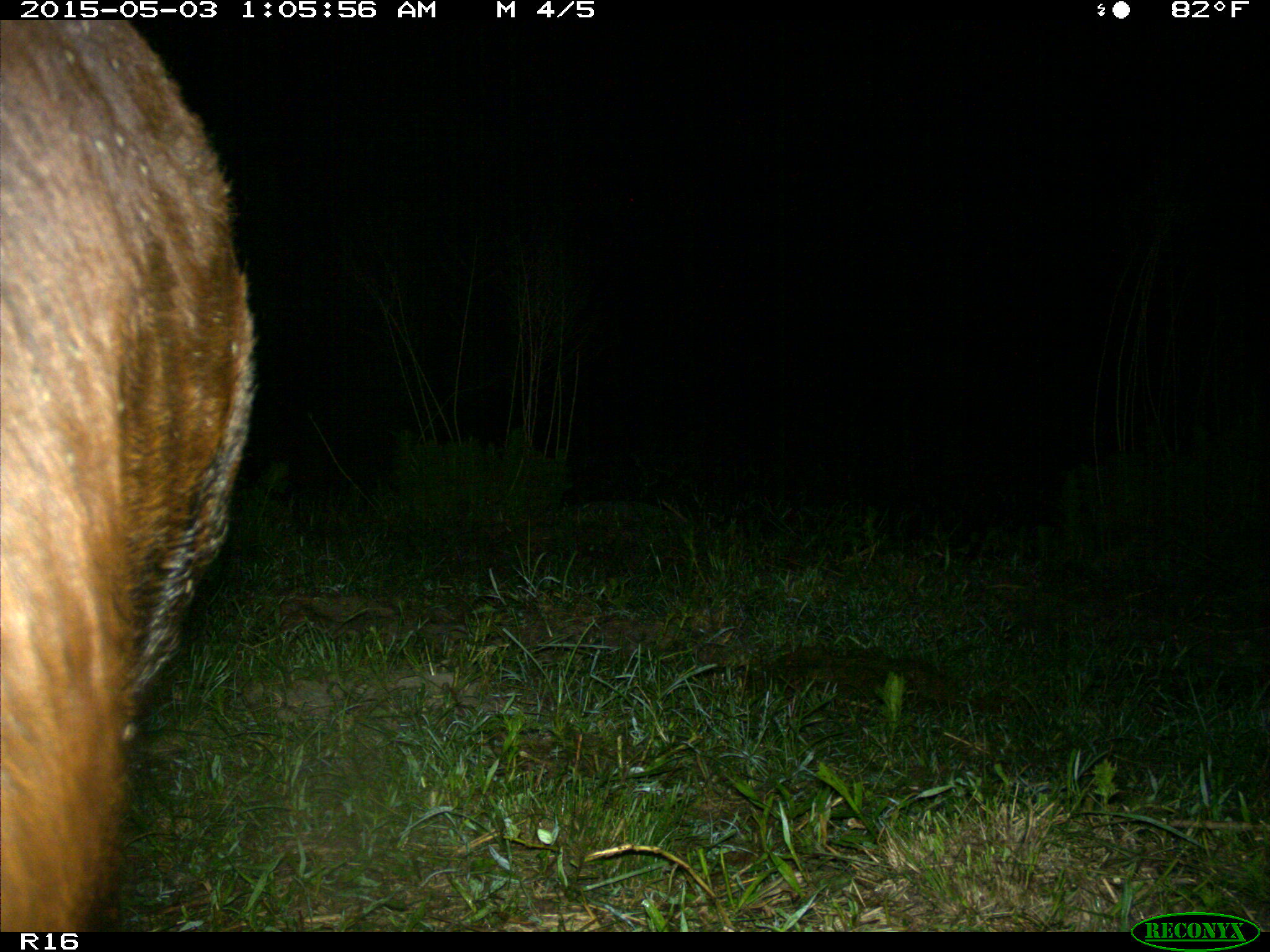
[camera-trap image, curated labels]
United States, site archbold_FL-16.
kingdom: Animalia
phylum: Chordata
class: Mammalia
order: Artiodactyla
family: Bovidae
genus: Bos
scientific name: Bos taurus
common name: domestic cow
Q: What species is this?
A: Bos taurus (domestic cow).